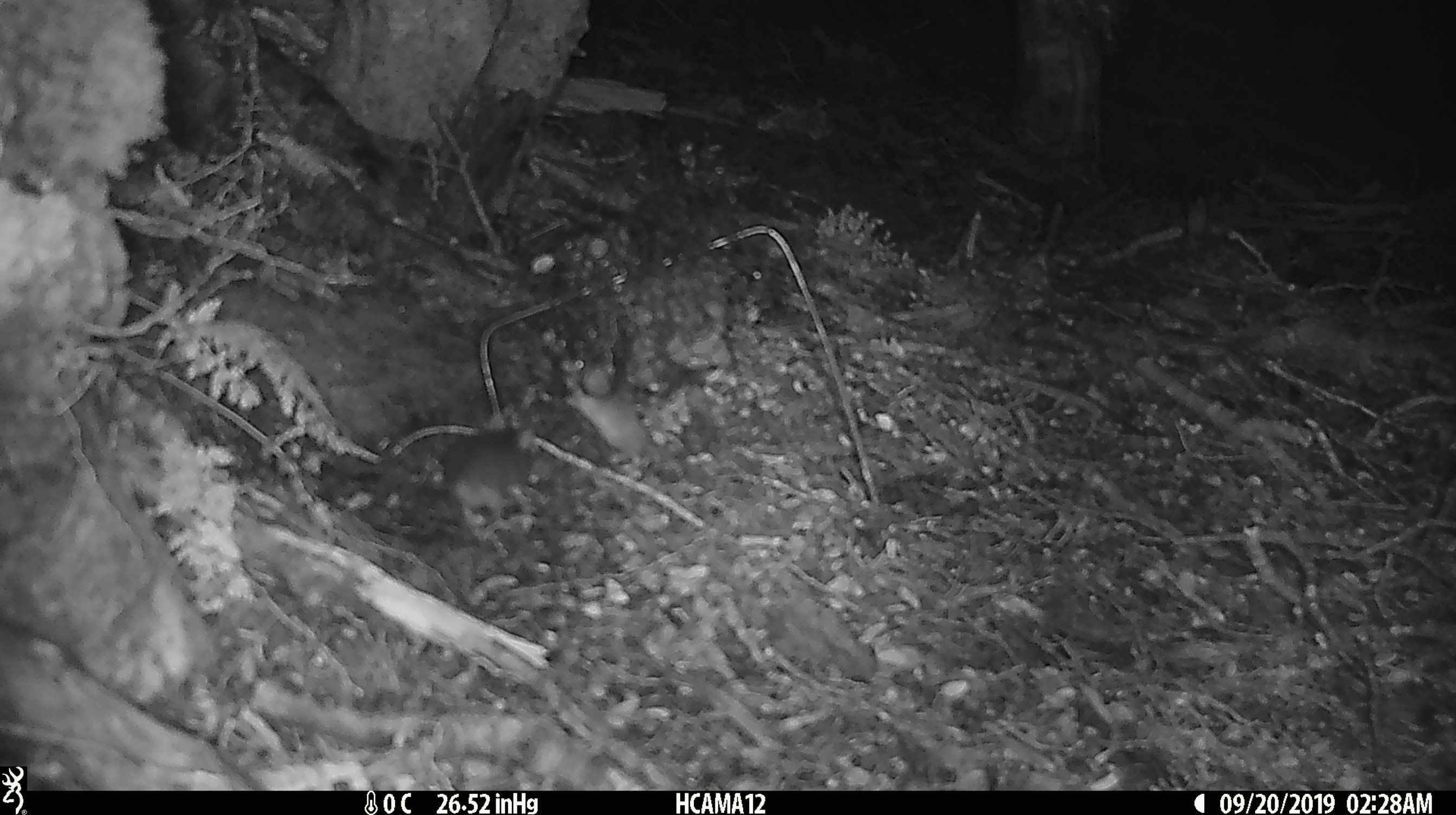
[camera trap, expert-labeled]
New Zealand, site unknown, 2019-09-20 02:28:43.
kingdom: Animalia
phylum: Chordata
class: Mammalia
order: Rodentia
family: Muridae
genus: Mus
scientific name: Mus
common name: mouse